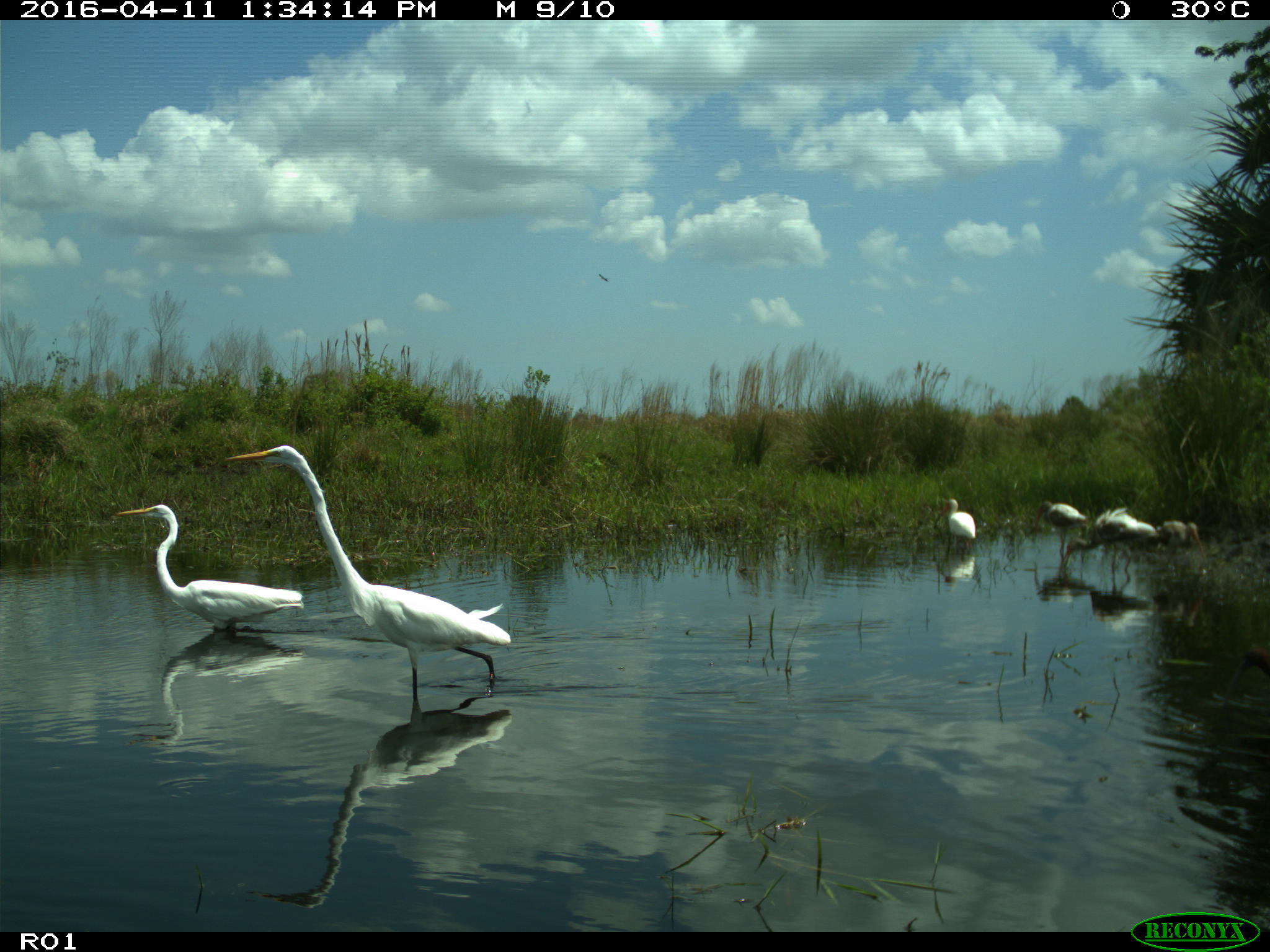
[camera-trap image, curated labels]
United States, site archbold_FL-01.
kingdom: Animalia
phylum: Chordata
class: Aves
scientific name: Aves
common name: birds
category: unidentified bird